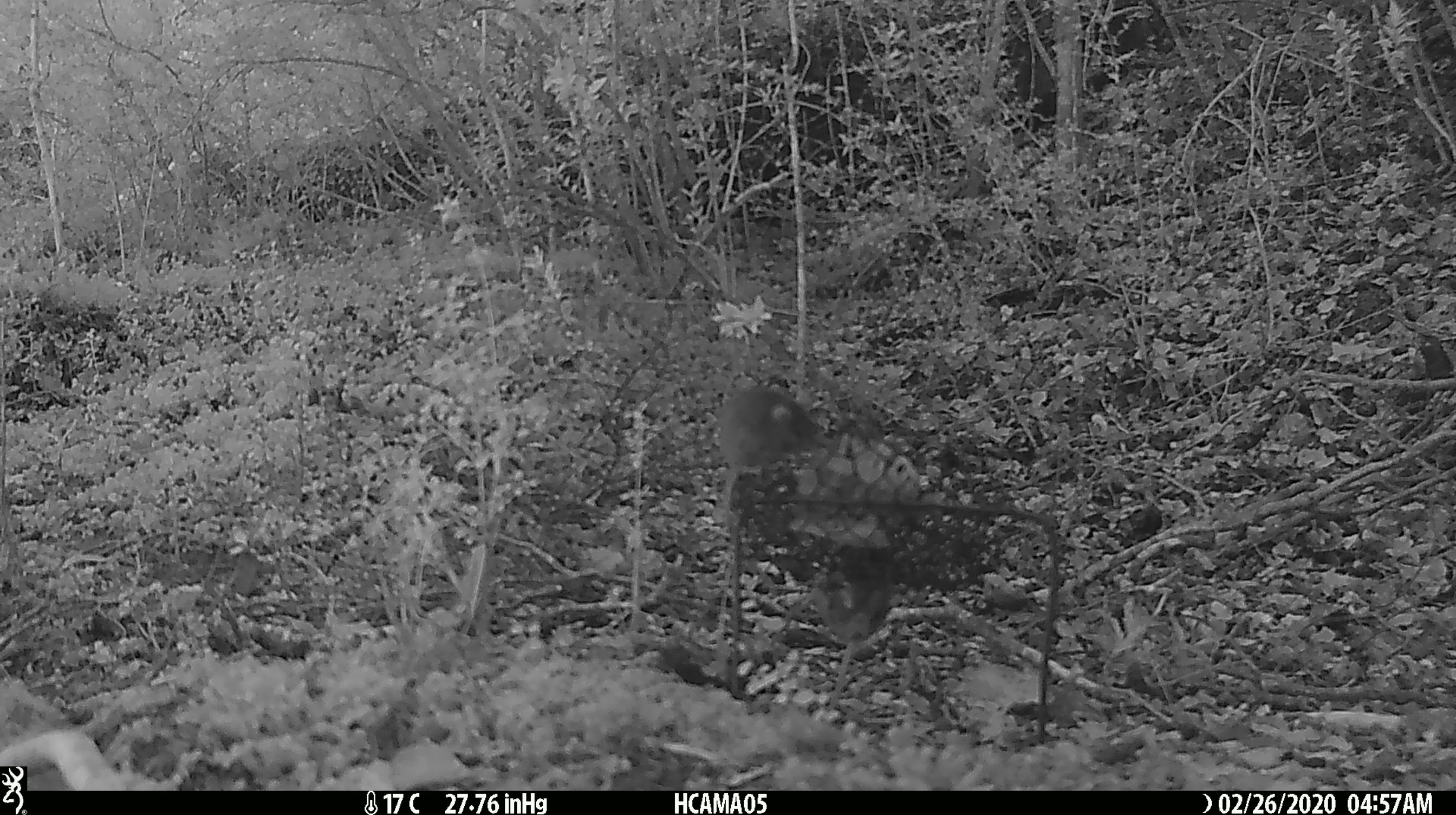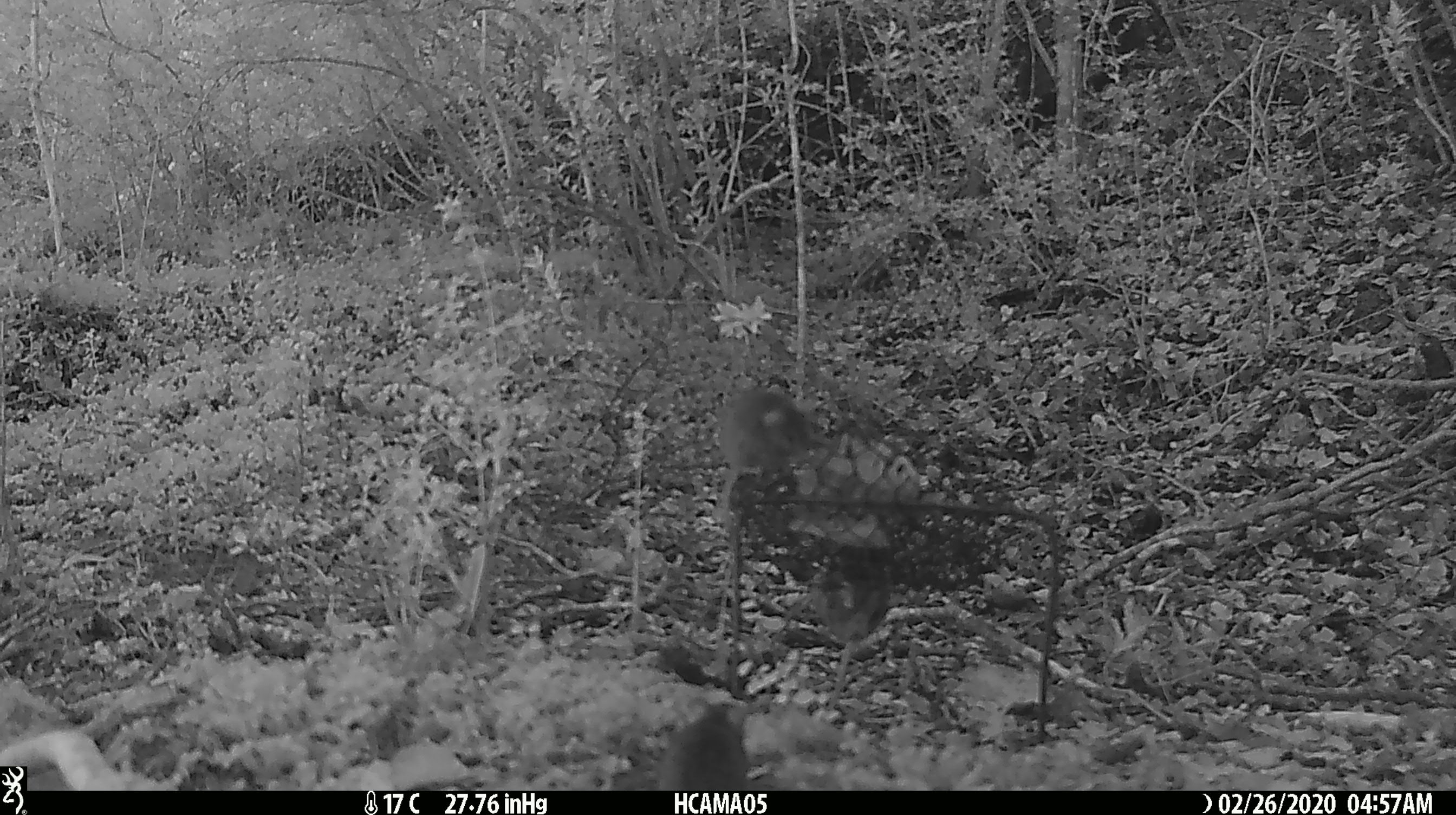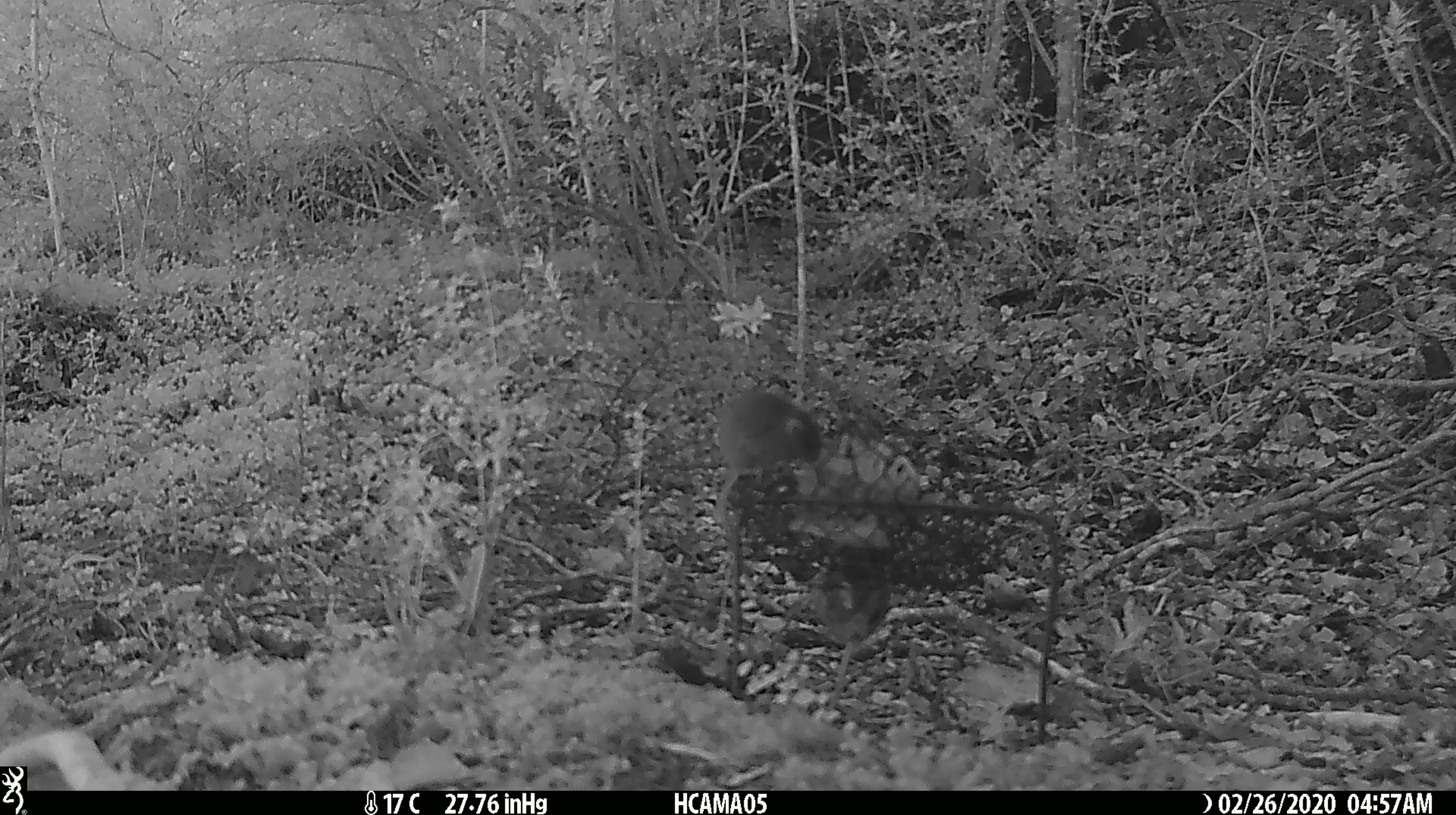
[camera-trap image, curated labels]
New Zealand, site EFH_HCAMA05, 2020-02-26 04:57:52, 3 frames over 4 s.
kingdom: Animalia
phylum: Chordata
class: Mammalia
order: Rodentia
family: Muridae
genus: Mus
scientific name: Mus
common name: mouse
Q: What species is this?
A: Mouse (Mus).